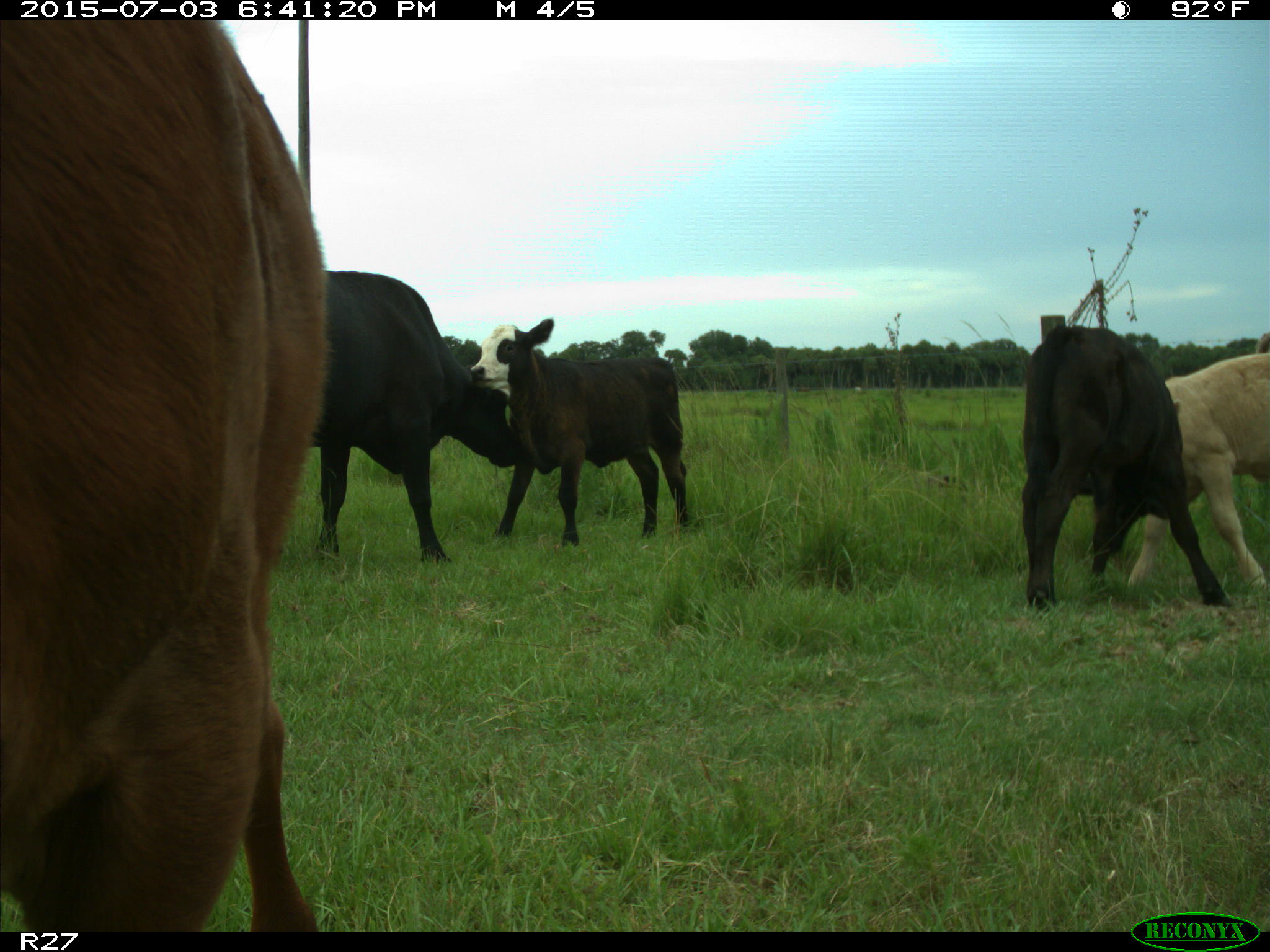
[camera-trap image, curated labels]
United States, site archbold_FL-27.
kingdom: Animalia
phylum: Chordata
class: Mammalia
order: Artiodactyla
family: Bovidae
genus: Bos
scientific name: Bos taurus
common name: domestic cow